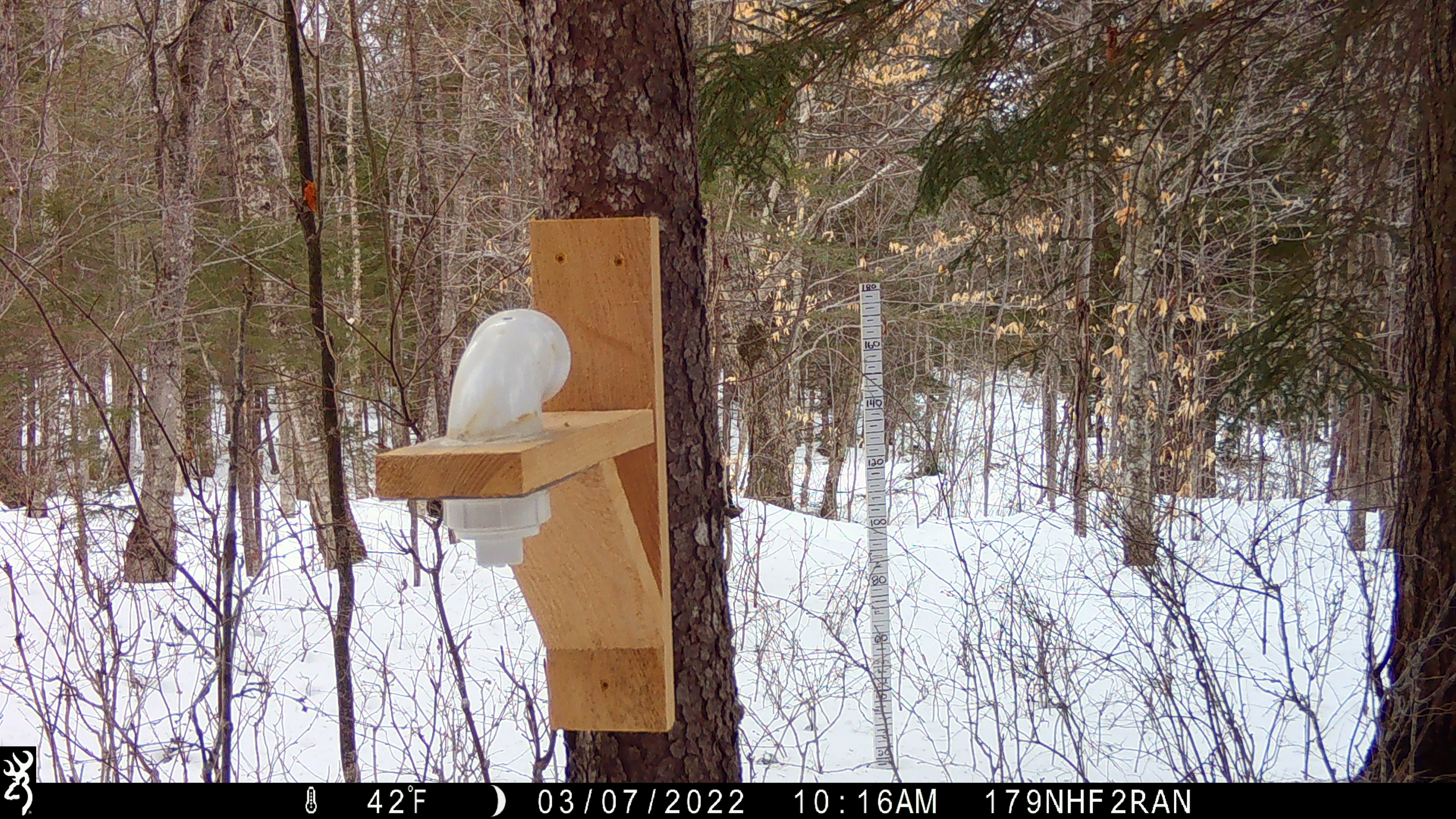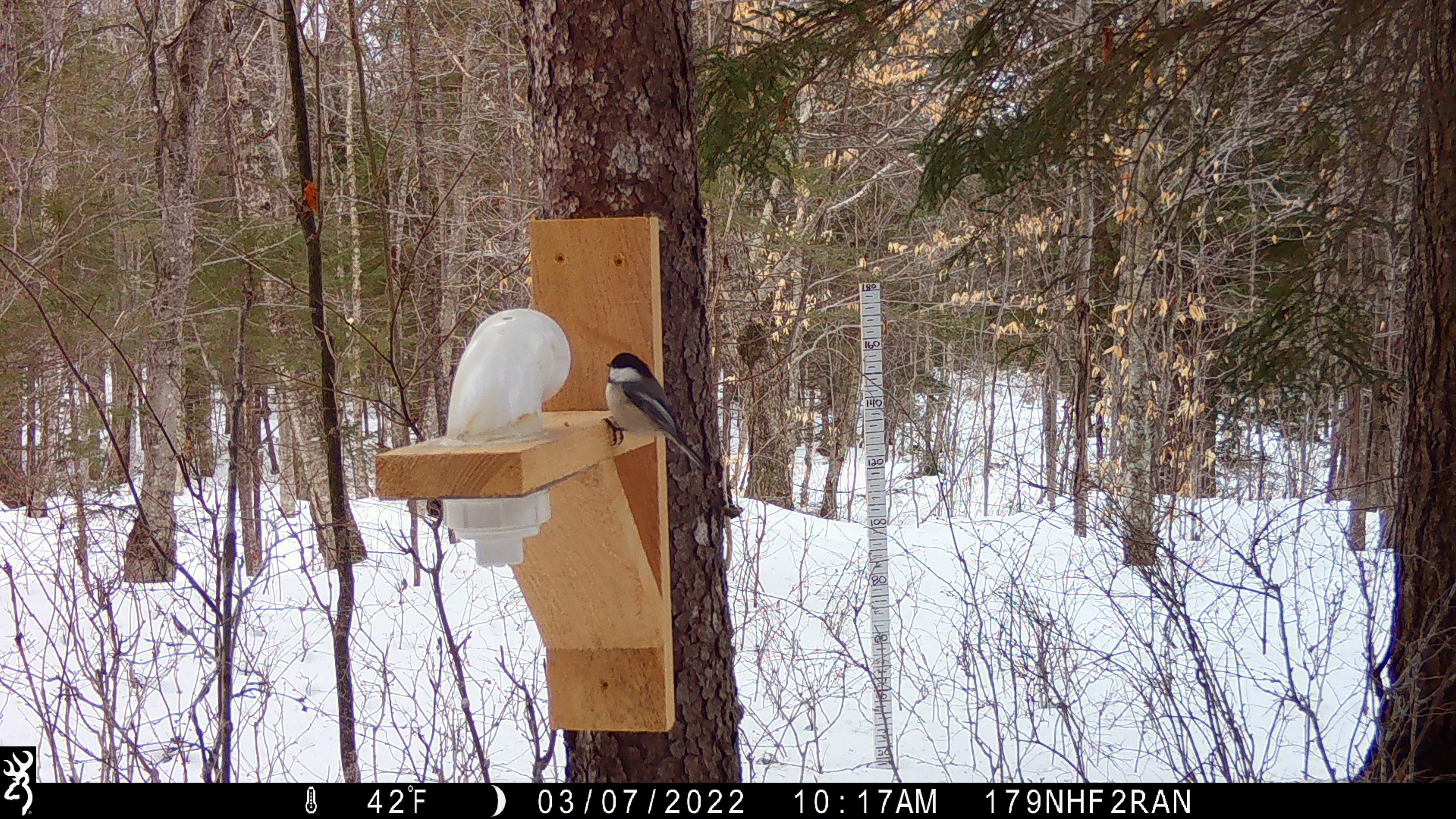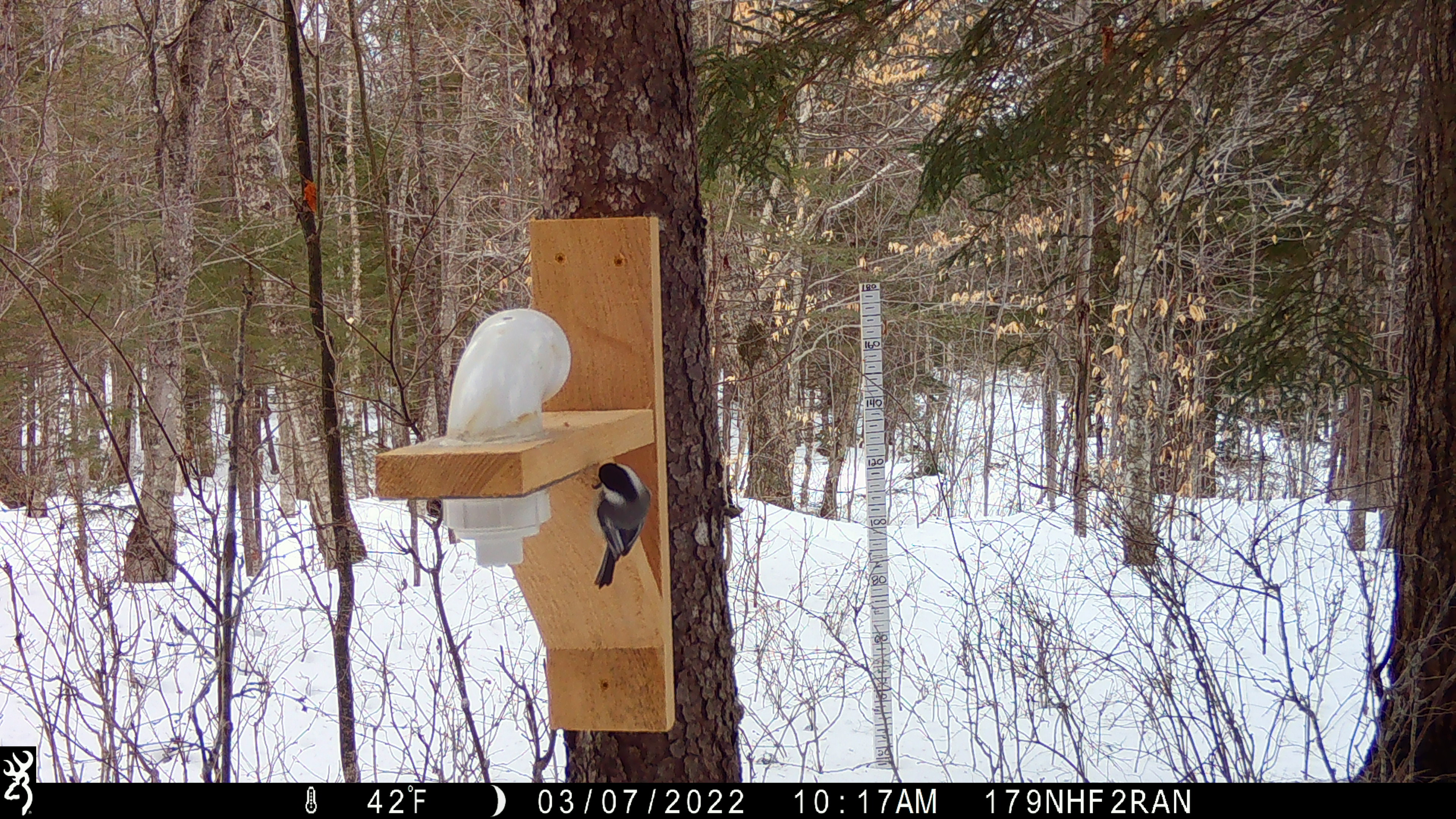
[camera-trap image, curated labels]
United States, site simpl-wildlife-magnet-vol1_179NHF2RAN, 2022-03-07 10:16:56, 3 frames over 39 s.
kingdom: Animalia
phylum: Chordata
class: Aves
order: Passeriformes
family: Paridae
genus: Poecile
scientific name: Poecile atricapillus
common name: black-capped chickadee